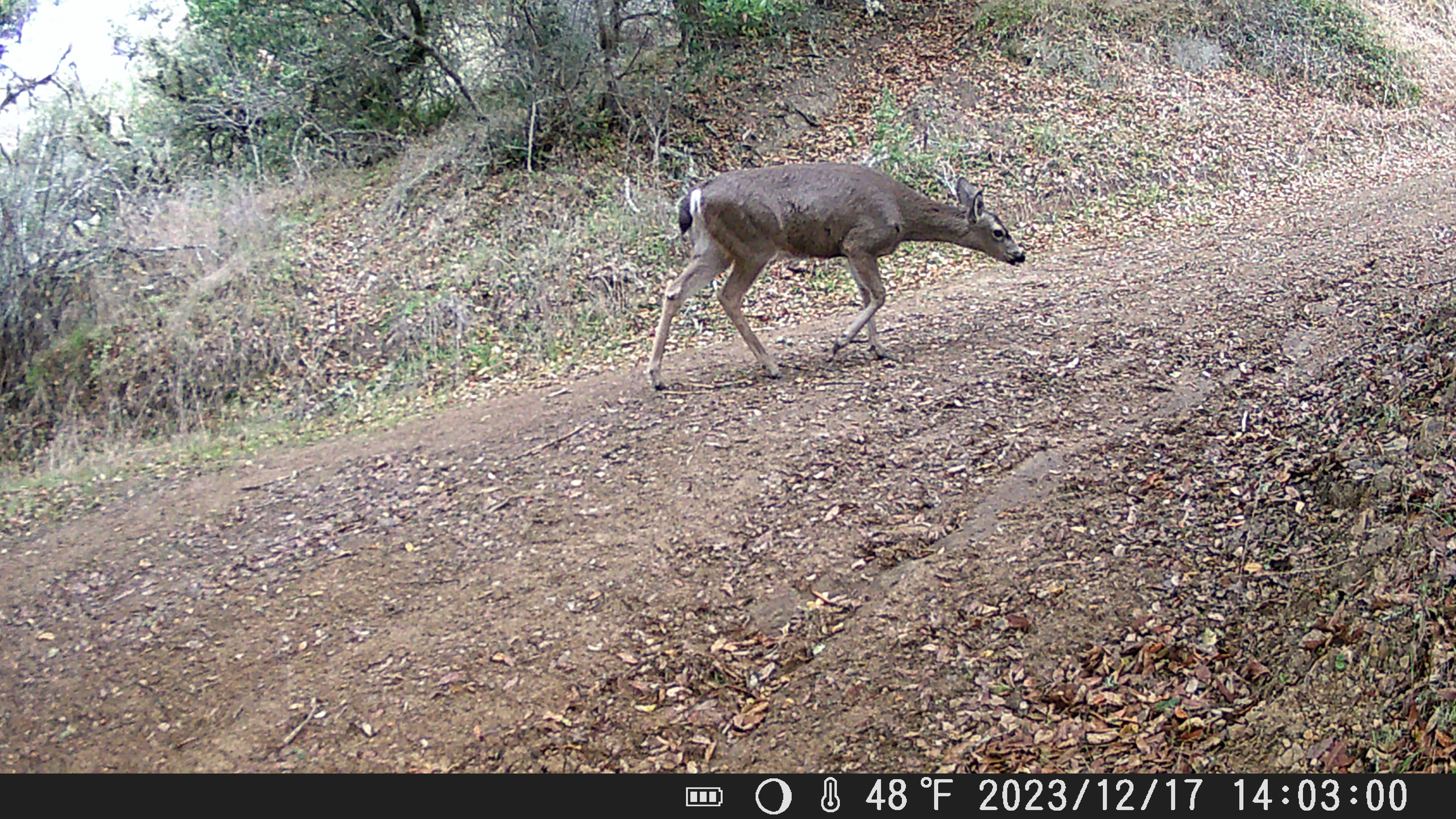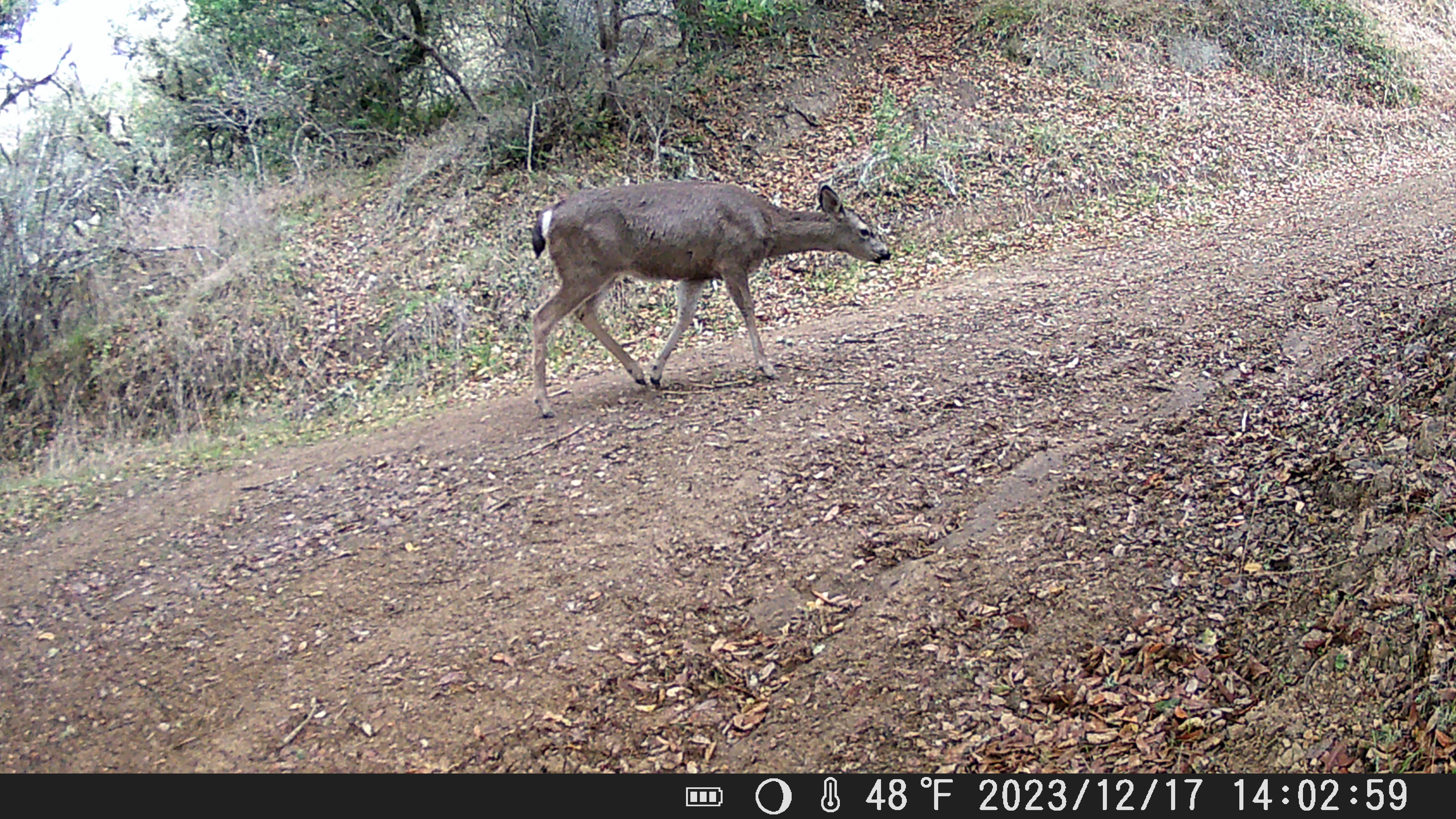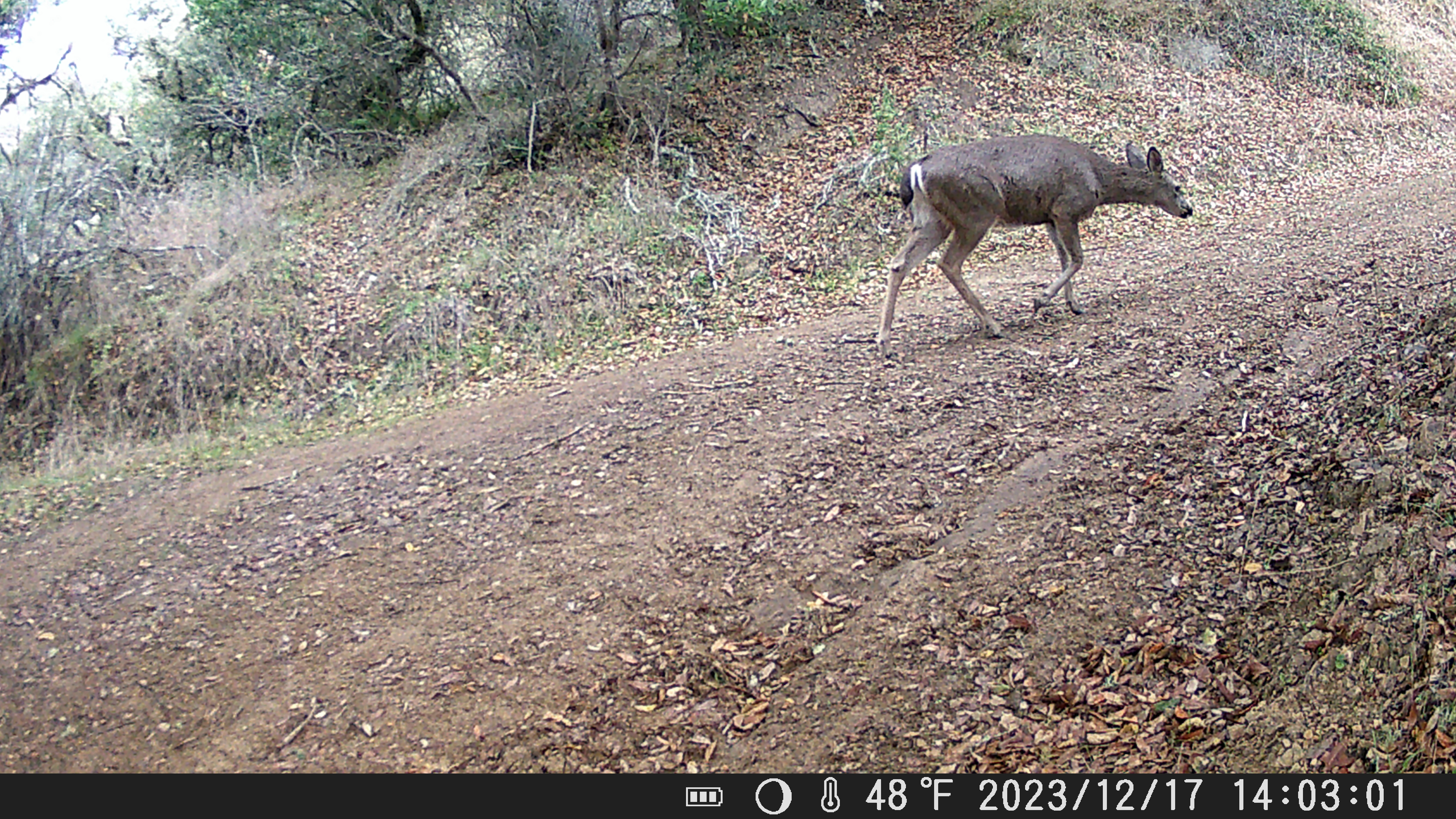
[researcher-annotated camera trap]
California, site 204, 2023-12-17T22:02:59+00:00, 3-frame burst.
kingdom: Animalia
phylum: Chordata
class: Mammalia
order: Artiodactyla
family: Cervidae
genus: Odocoileus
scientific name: Odocoileus hemionus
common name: mule deer